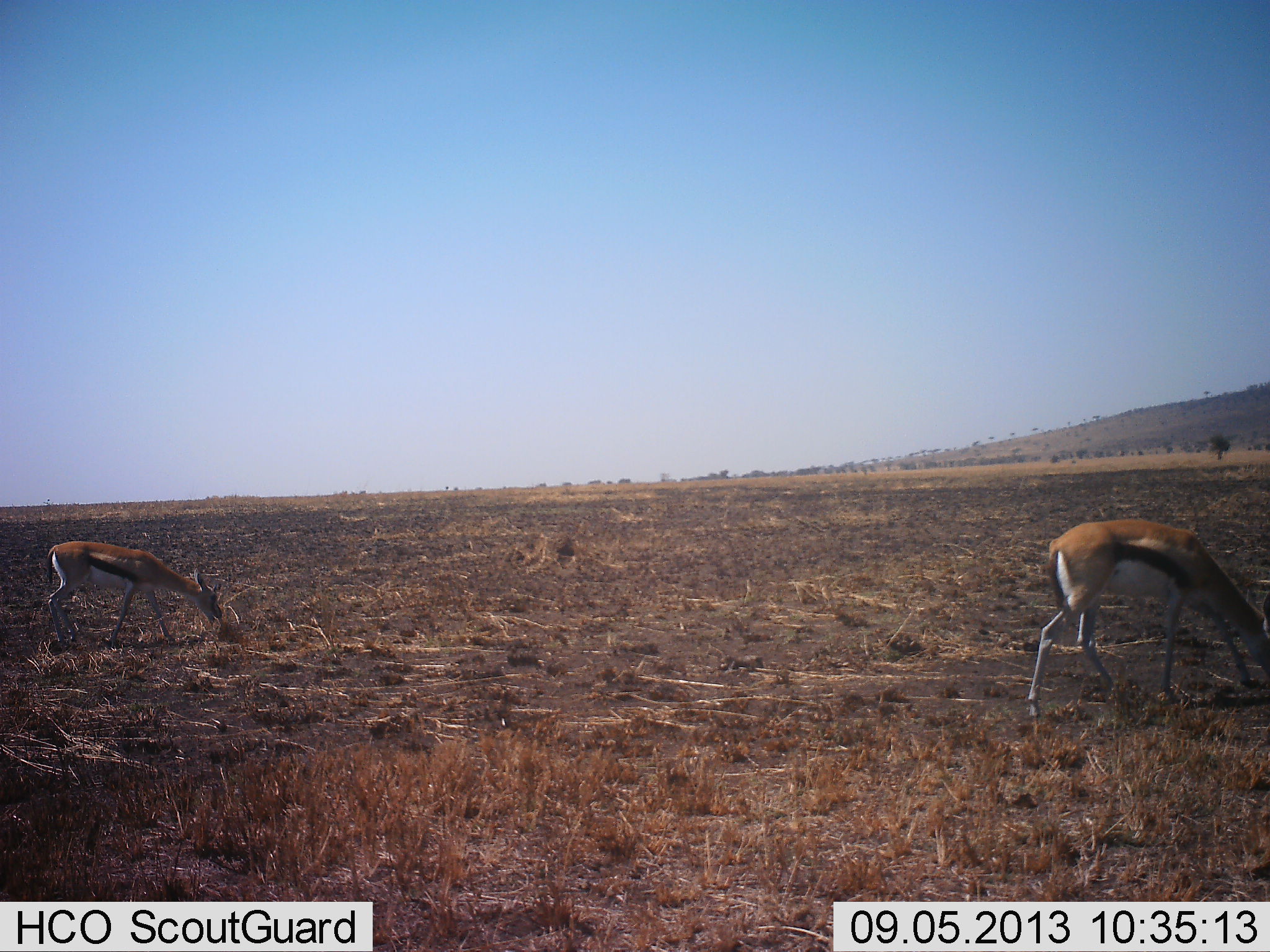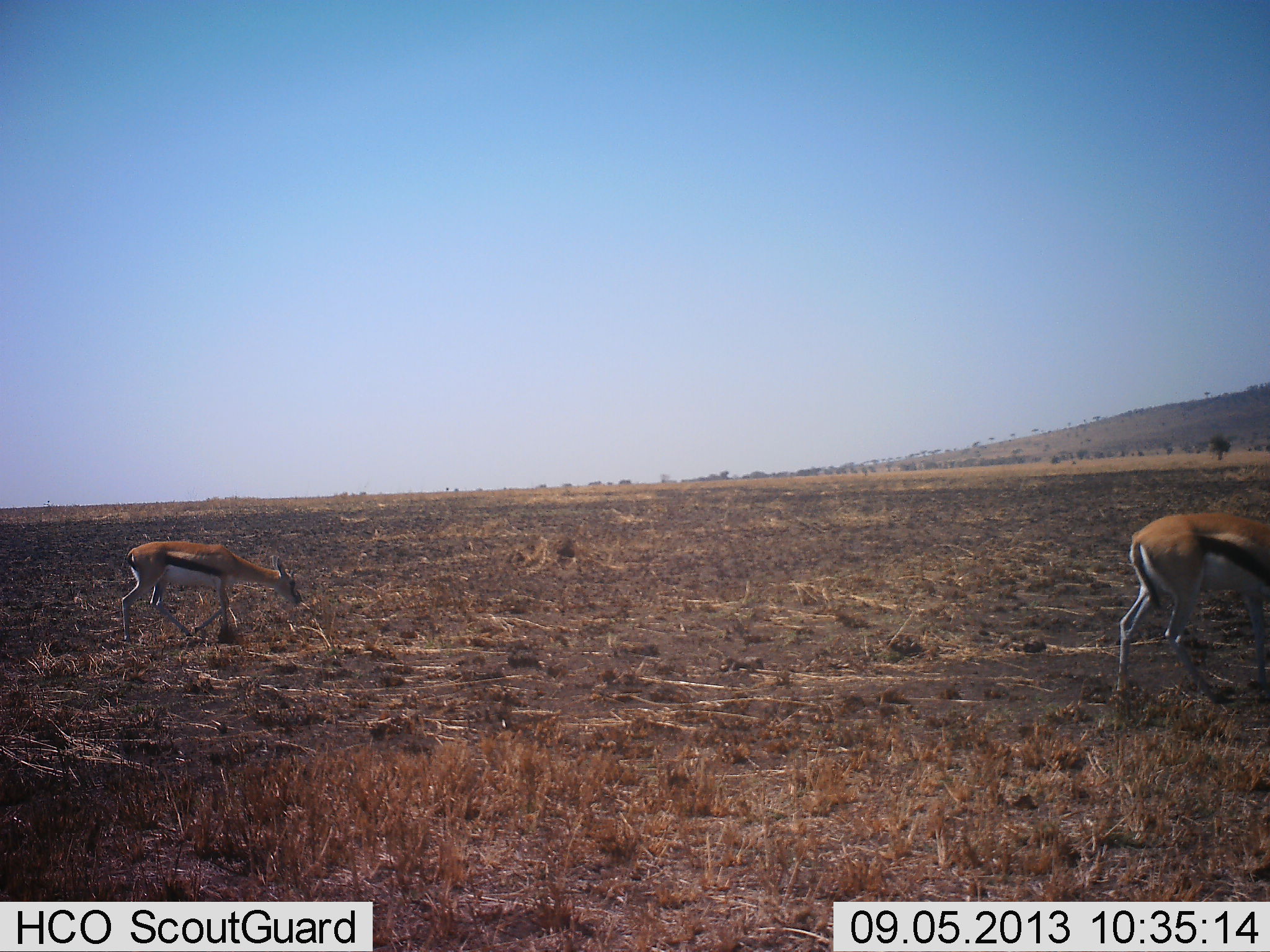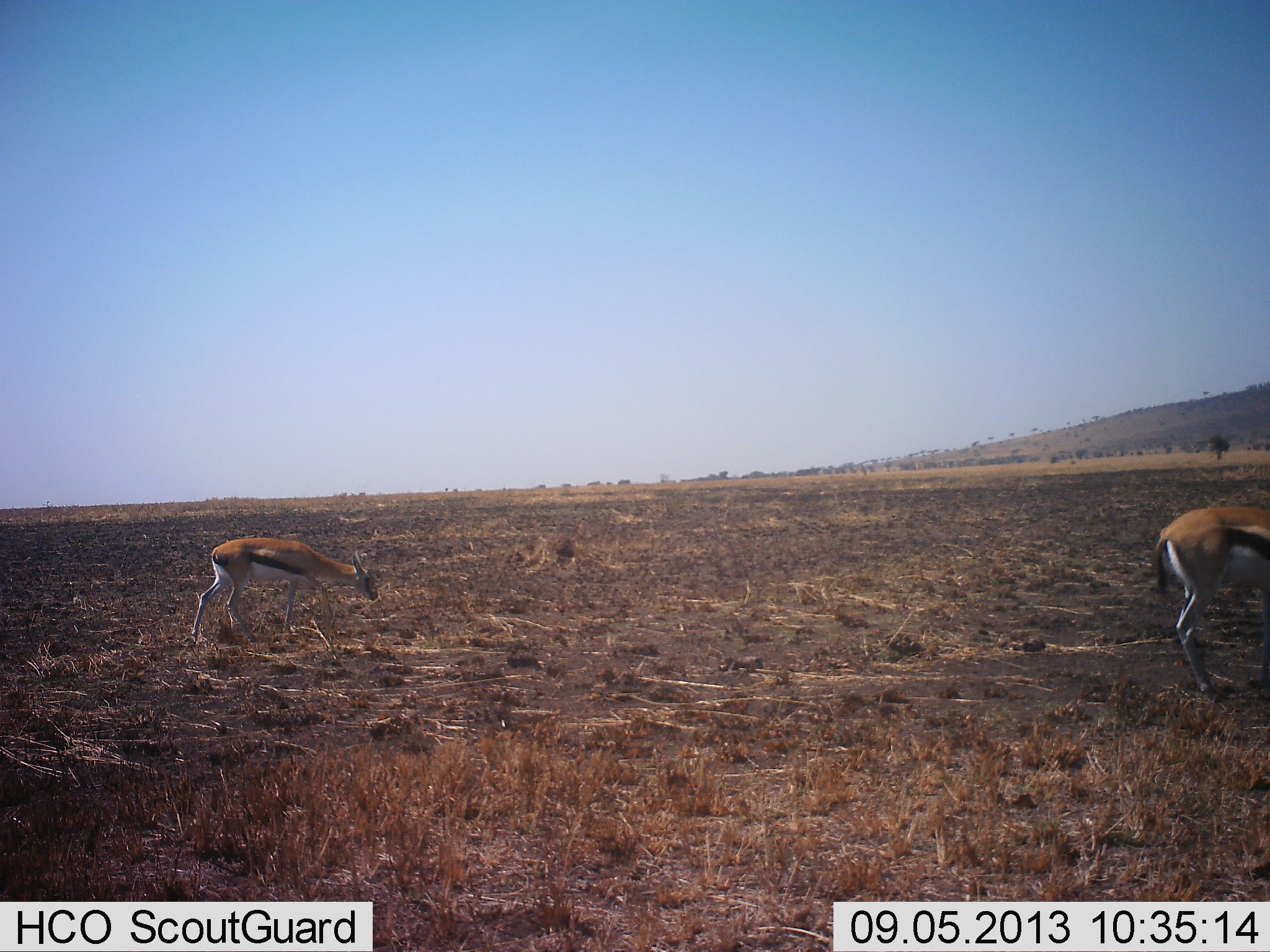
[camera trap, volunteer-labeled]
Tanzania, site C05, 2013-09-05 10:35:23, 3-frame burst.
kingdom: Animalia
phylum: Chordata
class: Mammalia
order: Artiodactyla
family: Bovidae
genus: Eudorcas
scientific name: Eudorcas thomsonii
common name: thomson's gazelle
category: gazellethomsons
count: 2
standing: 0%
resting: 5%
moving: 86%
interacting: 0%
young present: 0%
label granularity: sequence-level